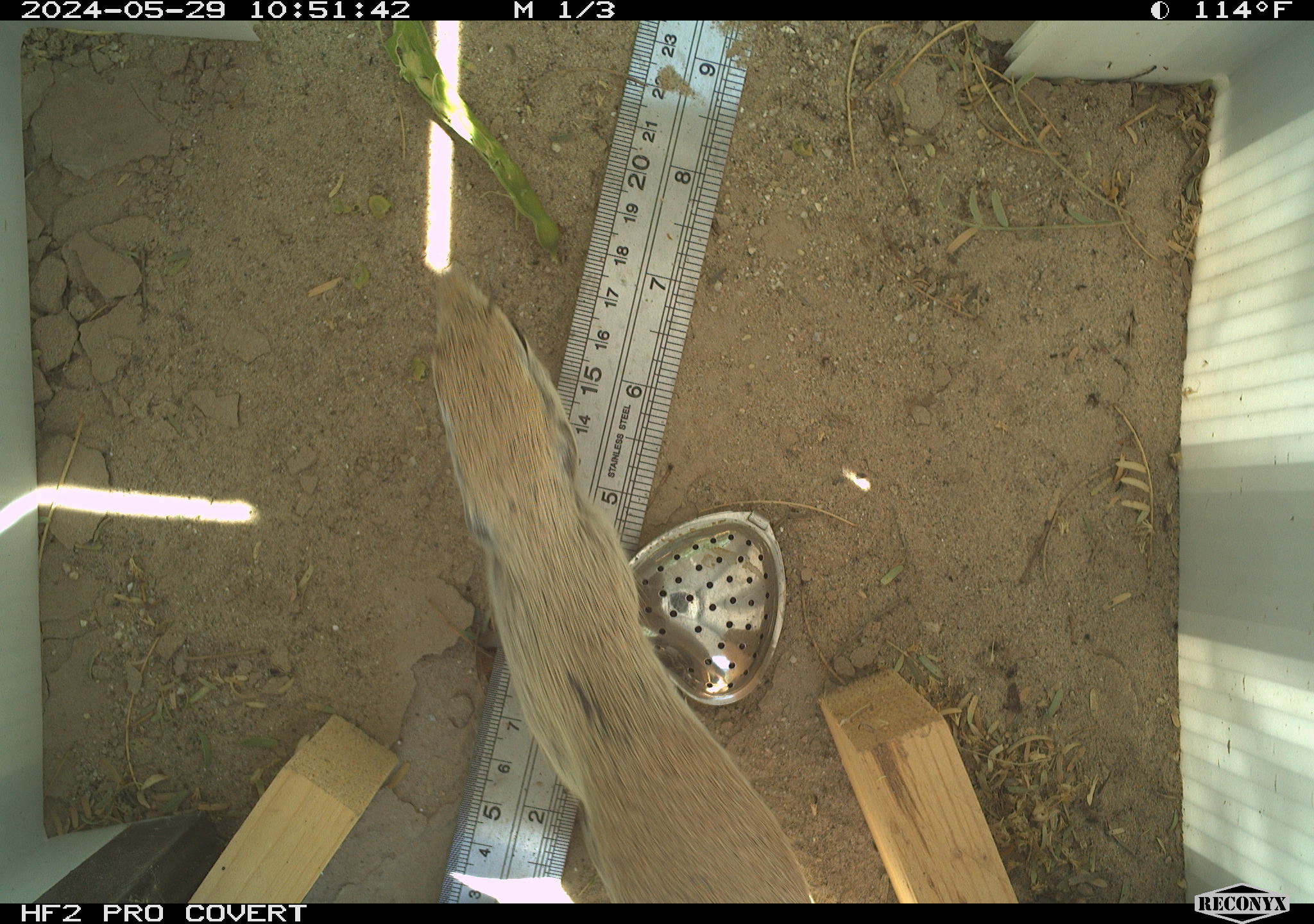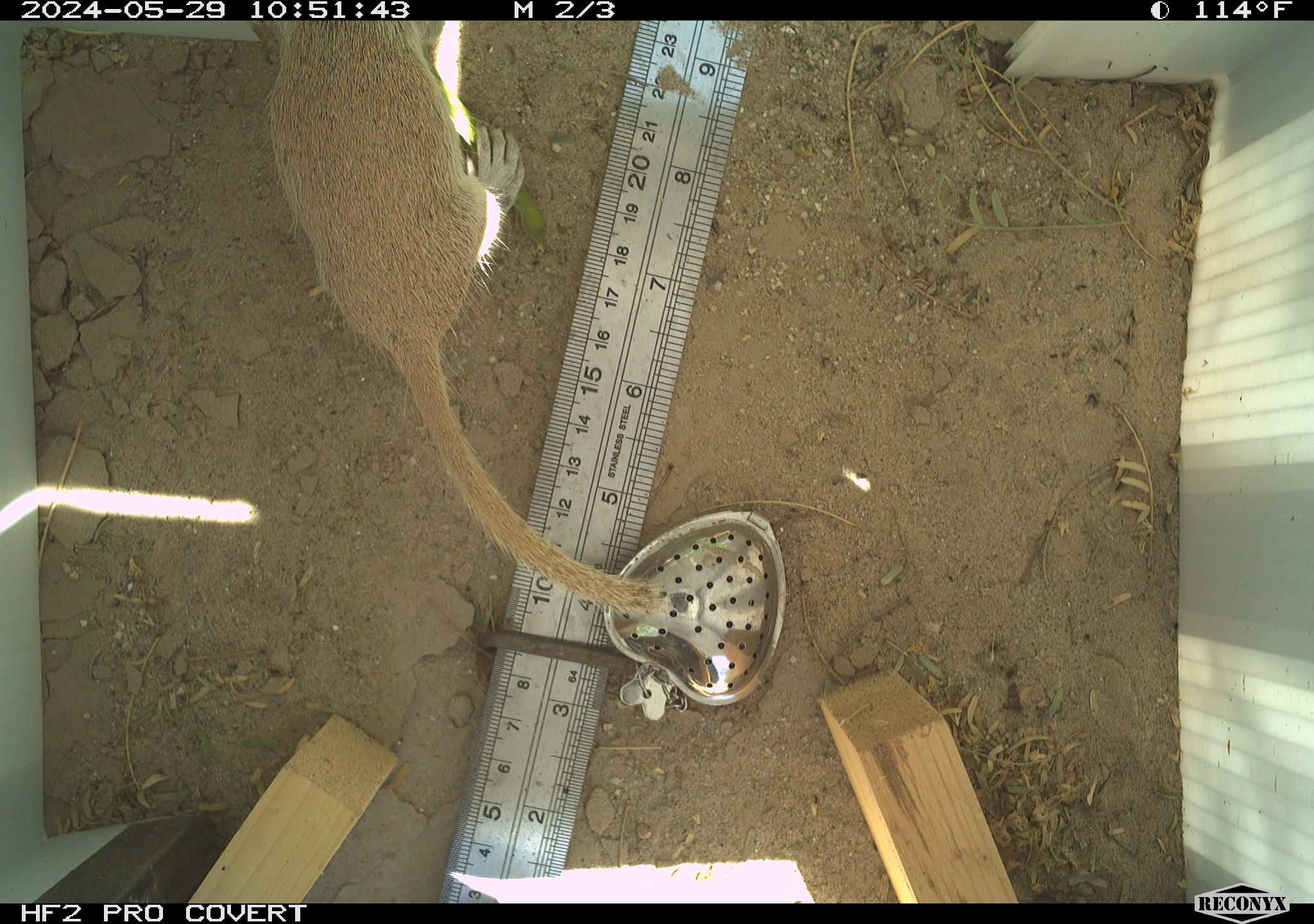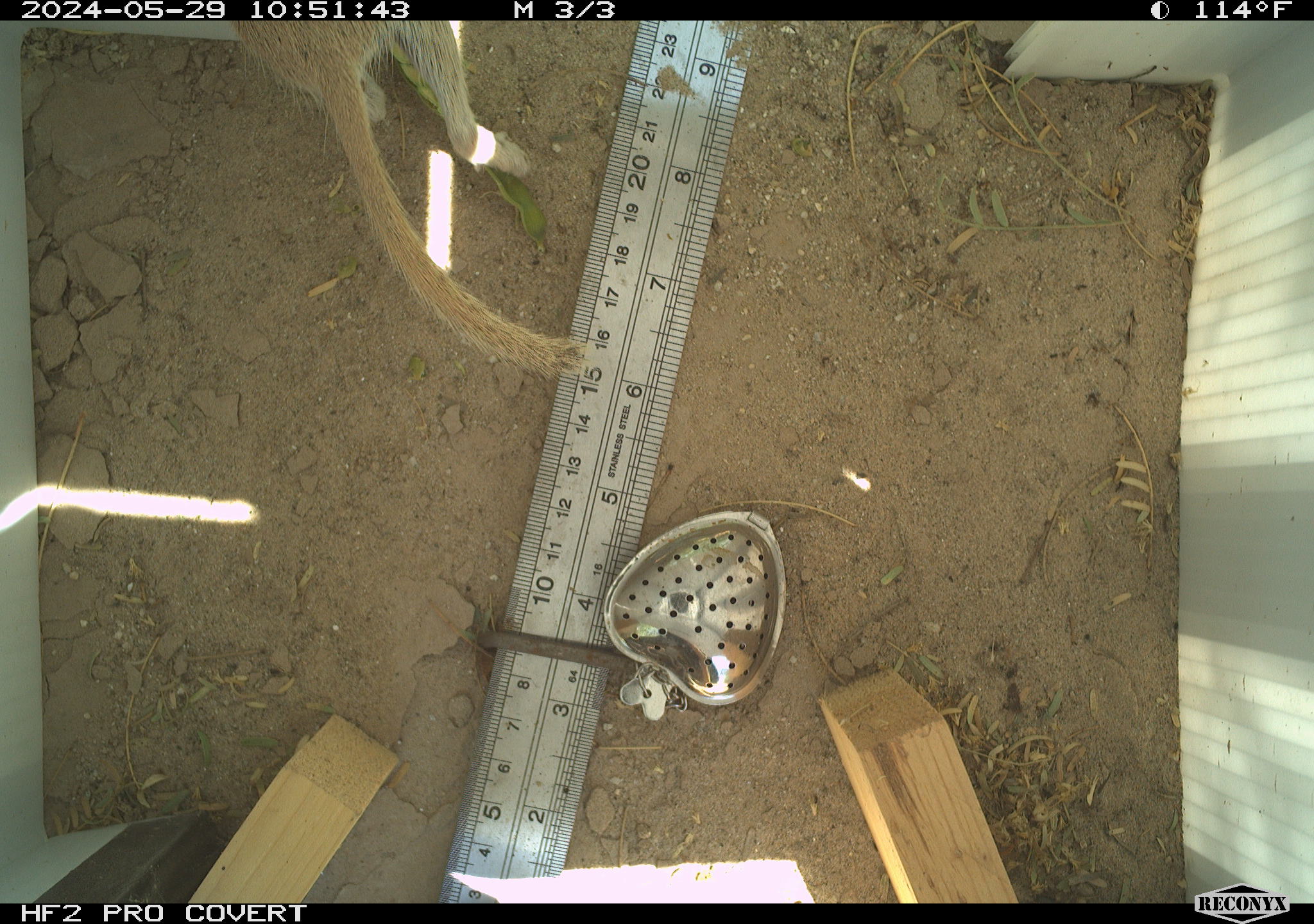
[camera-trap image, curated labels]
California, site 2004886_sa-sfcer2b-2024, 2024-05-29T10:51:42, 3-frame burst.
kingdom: Animalia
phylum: Chordata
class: Mammalia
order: Rodentia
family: Sciuridae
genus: Xerospermophilus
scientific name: Xerospermophilus tereticaudus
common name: round-tailed ground squirrel